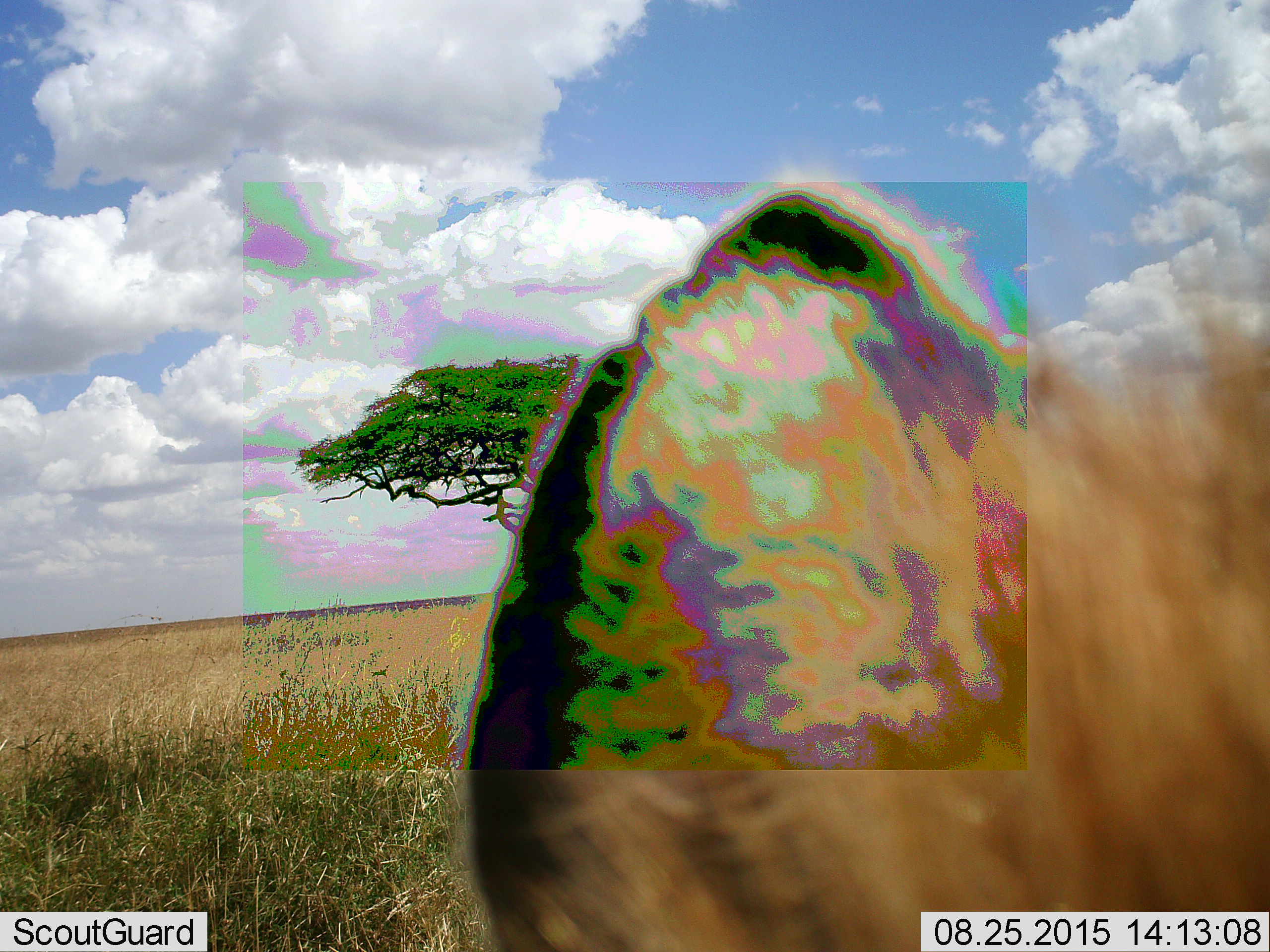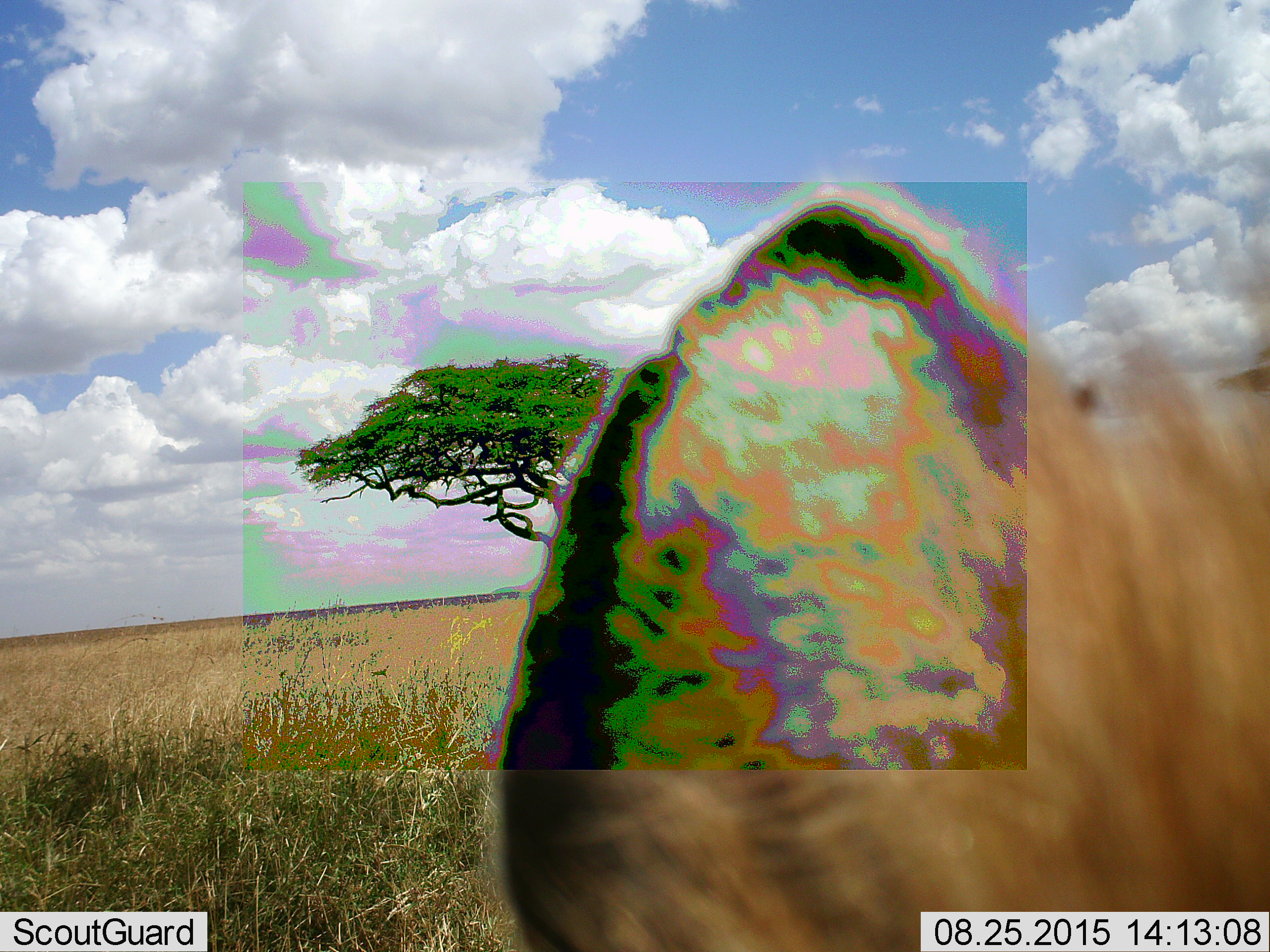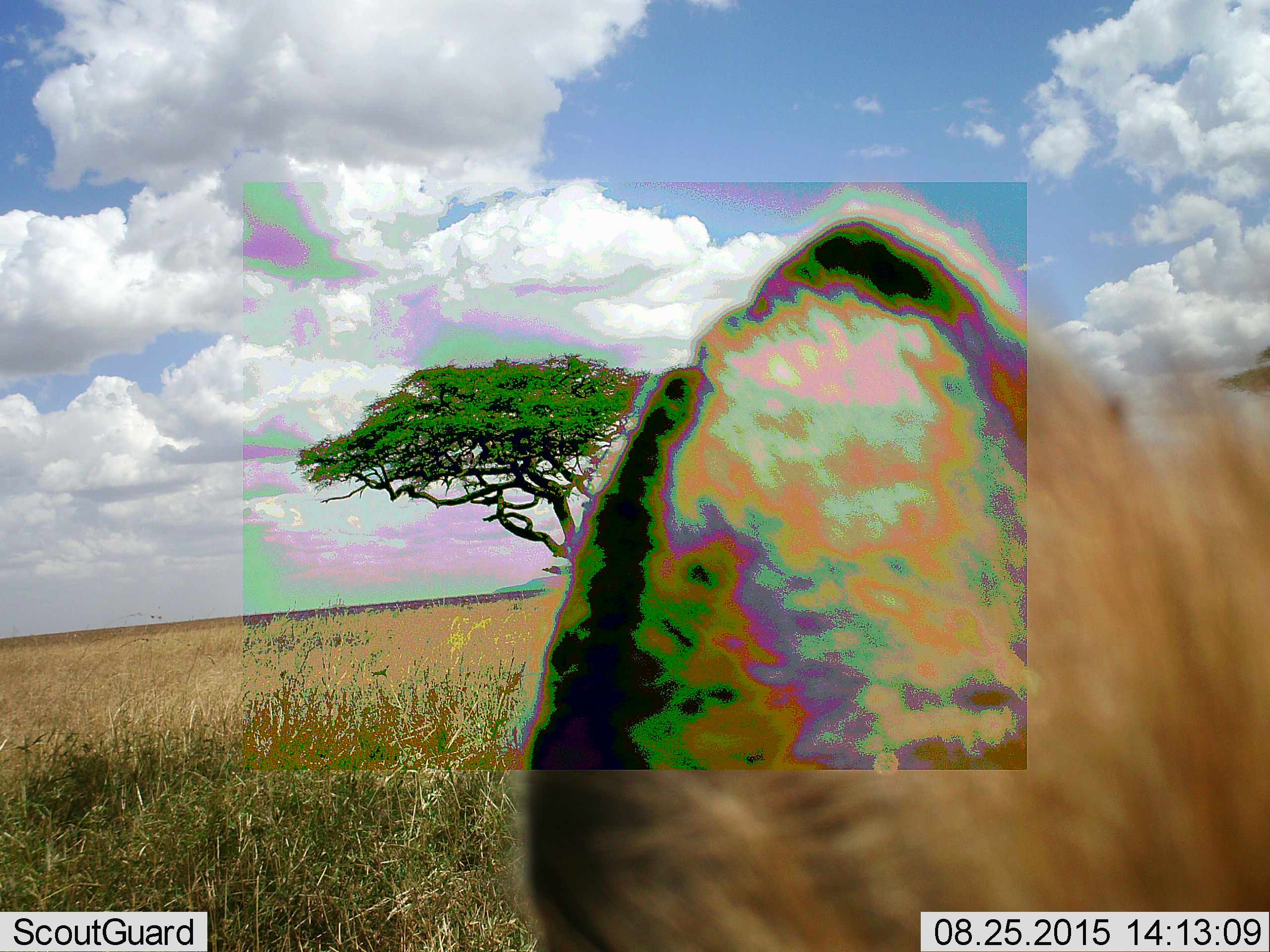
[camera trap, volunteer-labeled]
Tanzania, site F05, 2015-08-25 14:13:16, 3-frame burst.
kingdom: Animalia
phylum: Chordata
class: Mammalia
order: Carnivora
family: Hyaenidae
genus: Crocuta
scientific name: Crocuta crocuta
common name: spotted hyena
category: hyenaspotted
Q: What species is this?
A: Hyenaspotted (spotted hyena) (Crocuta crocuta).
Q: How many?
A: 1.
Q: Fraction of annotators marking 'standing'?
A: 67%.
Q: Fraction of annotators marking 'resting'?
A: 0%.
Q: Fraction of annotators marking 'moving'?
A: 17%.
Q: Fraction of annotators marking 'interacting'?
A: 17%.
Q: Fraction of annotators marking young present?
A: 0%.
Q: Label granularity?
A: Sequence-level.